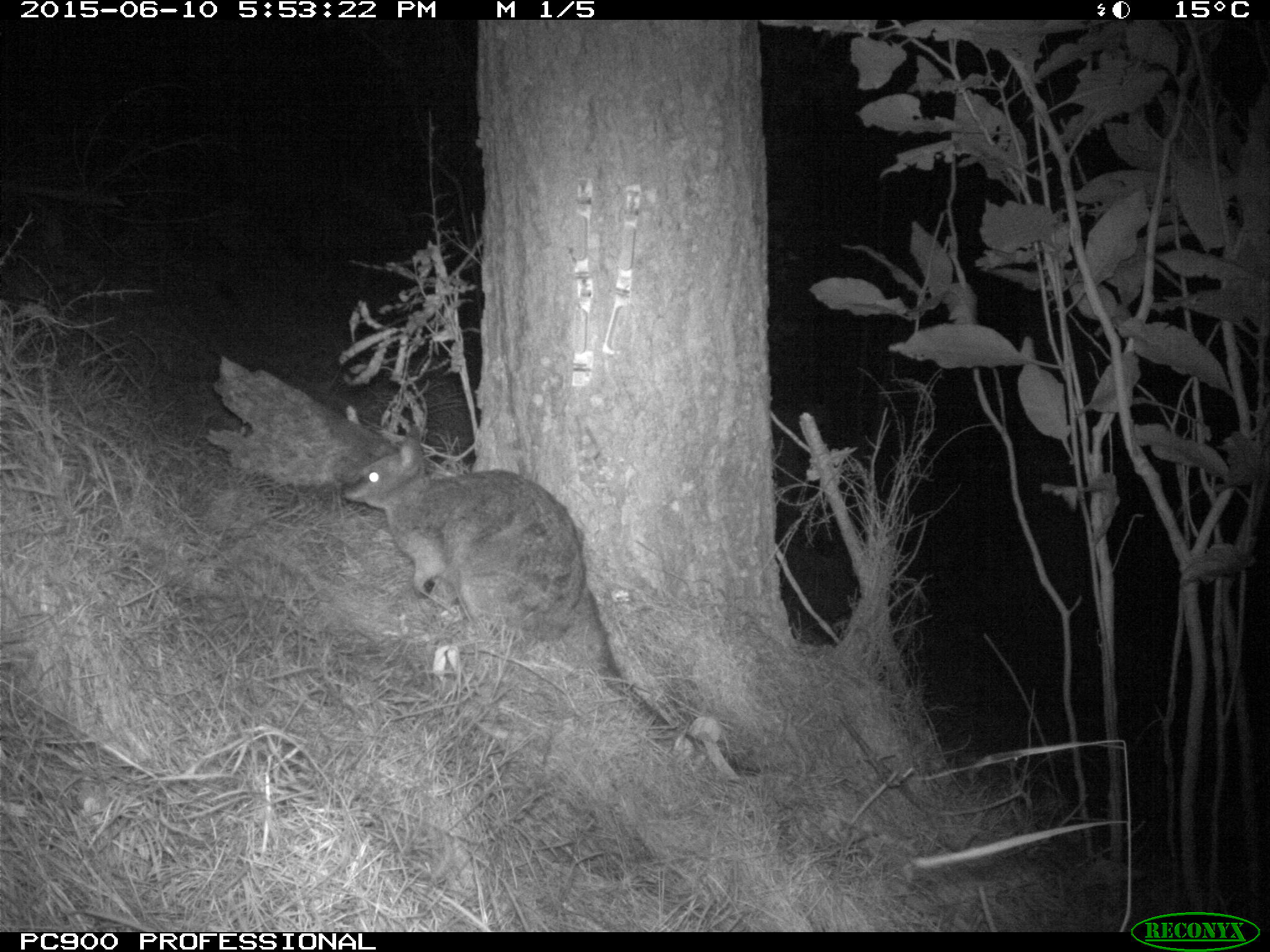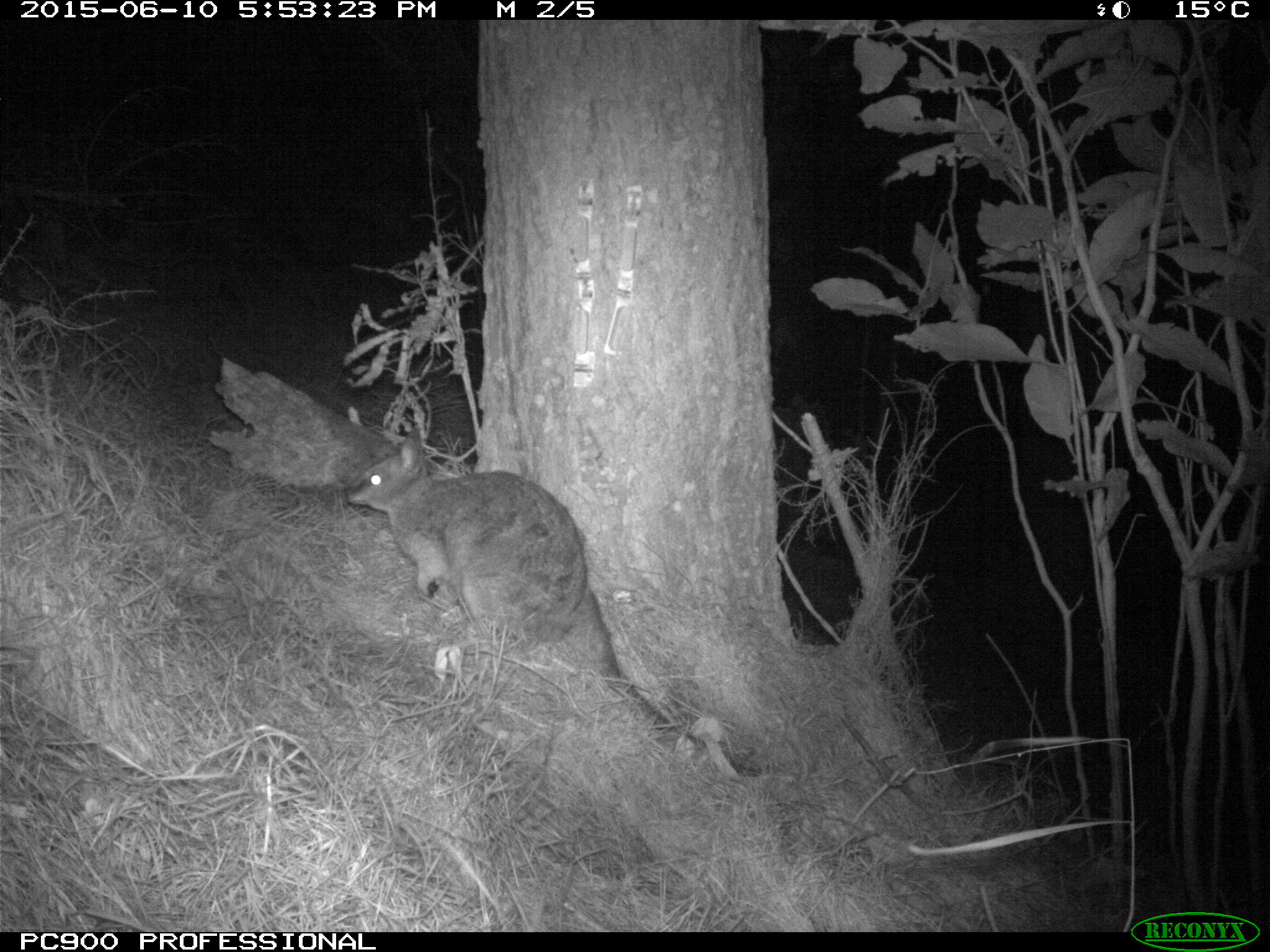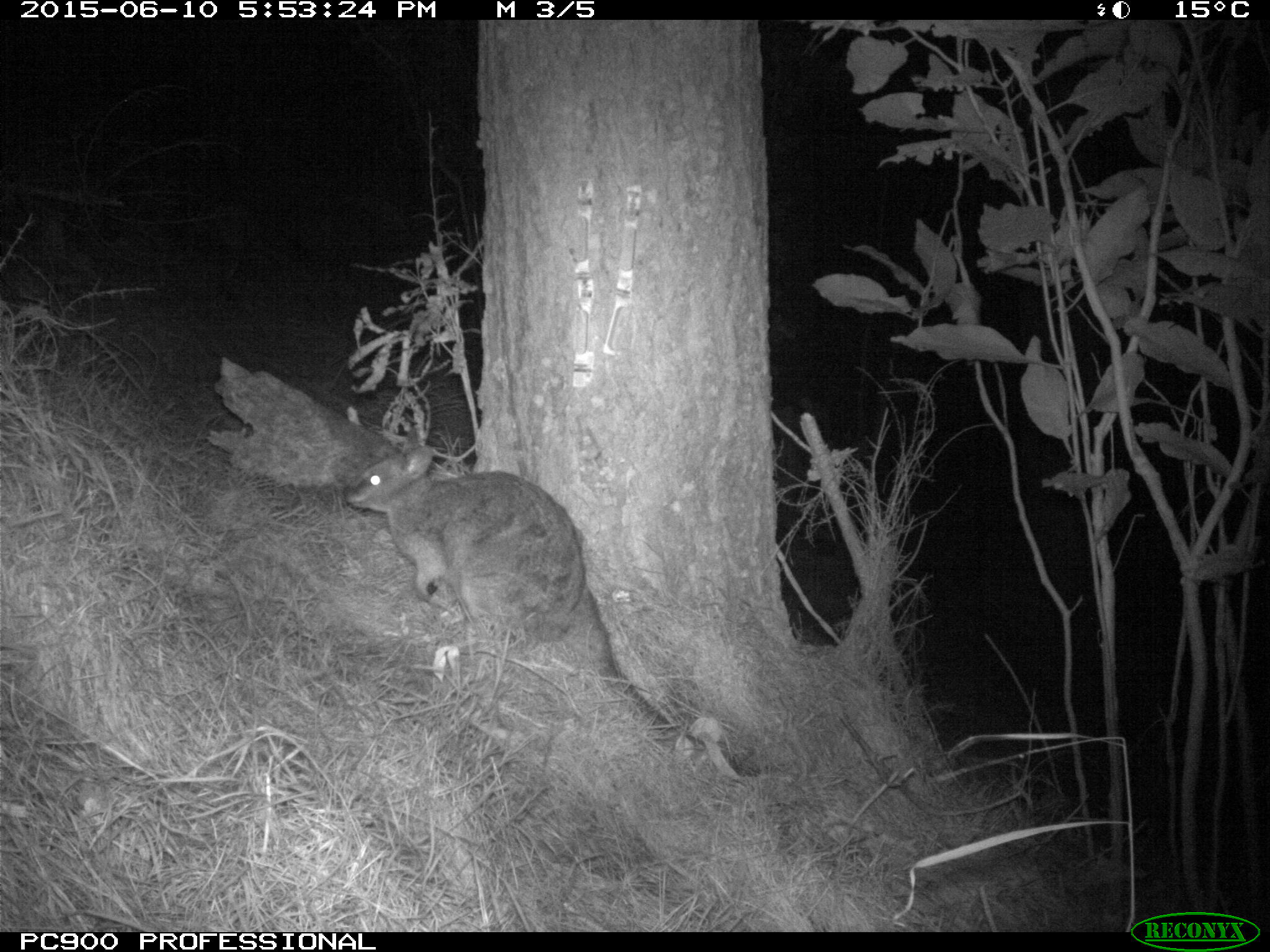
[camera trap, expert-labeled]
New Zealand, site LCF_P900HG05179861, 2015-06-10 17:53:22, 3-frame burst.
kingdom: Animalia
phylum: Chordata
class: Mammalia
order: Diprotodontia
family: Macropodidae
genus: Notamacropus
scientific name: Notamacropus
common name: wallaby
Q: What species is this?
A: Wallaby (Notamacropus).